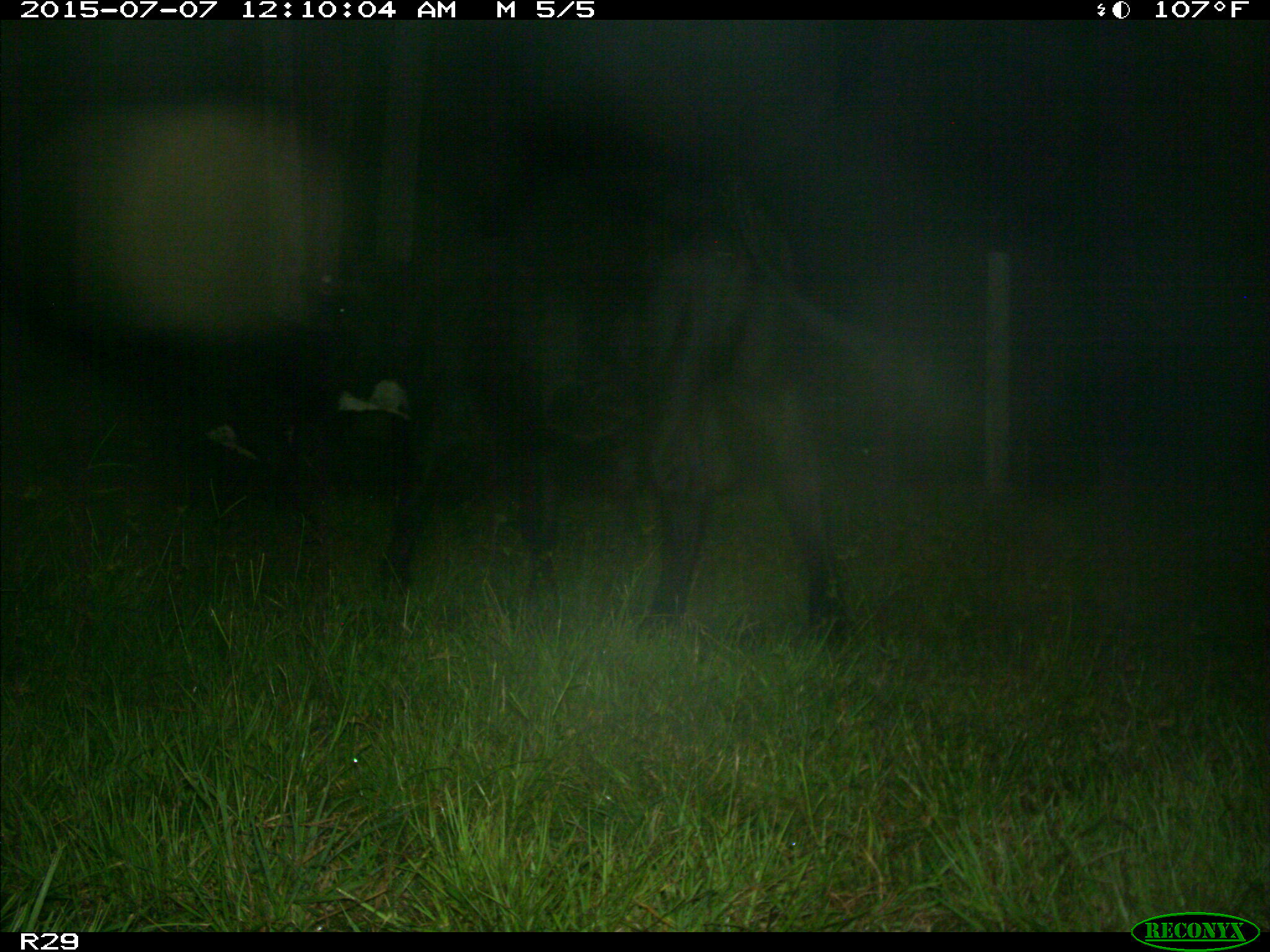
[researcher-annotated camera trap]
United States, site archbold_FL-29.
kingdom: Animalia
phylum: Chordata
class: Mammalia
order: Artiodactyla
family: Bovidae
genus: Bos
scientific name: Bos taurus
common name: domestic cow